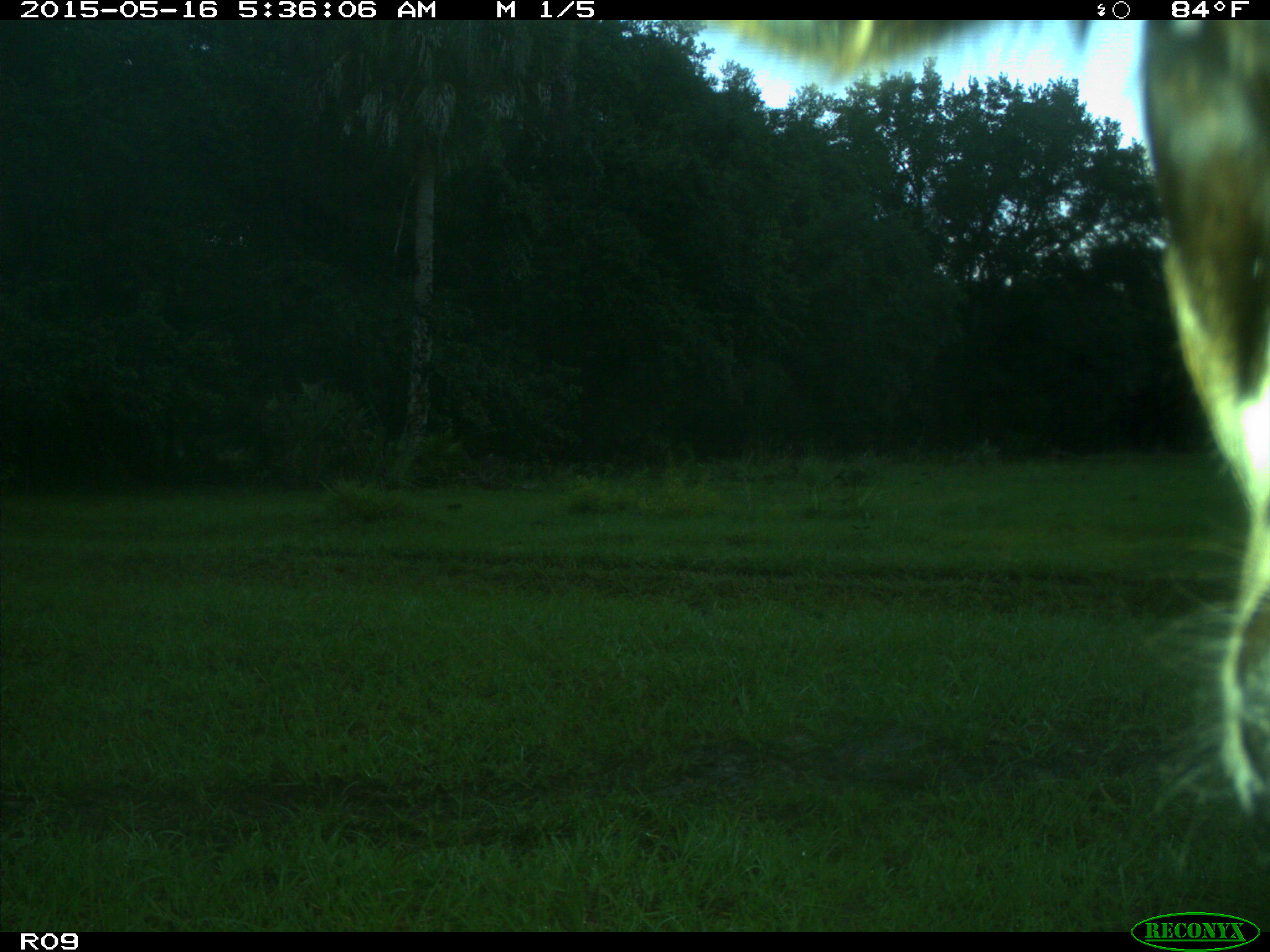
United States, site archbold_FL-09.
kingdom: Animalia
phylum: Chordata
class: Mammalia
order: Artiodactyla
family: Bovidae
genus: Bos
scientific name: Bos taurus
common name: domestic cow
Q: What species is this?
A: Bos taurus (domestic cow).